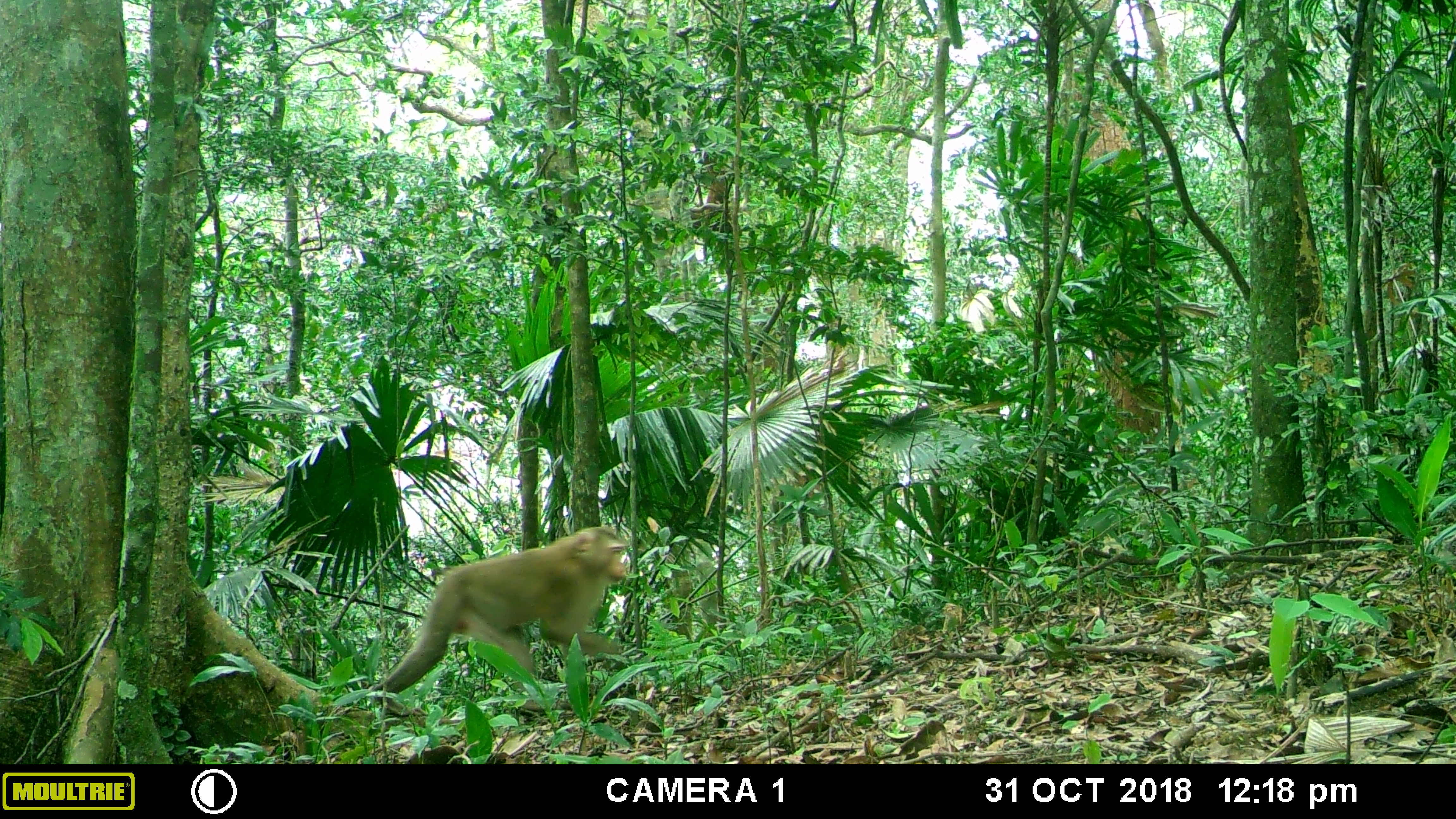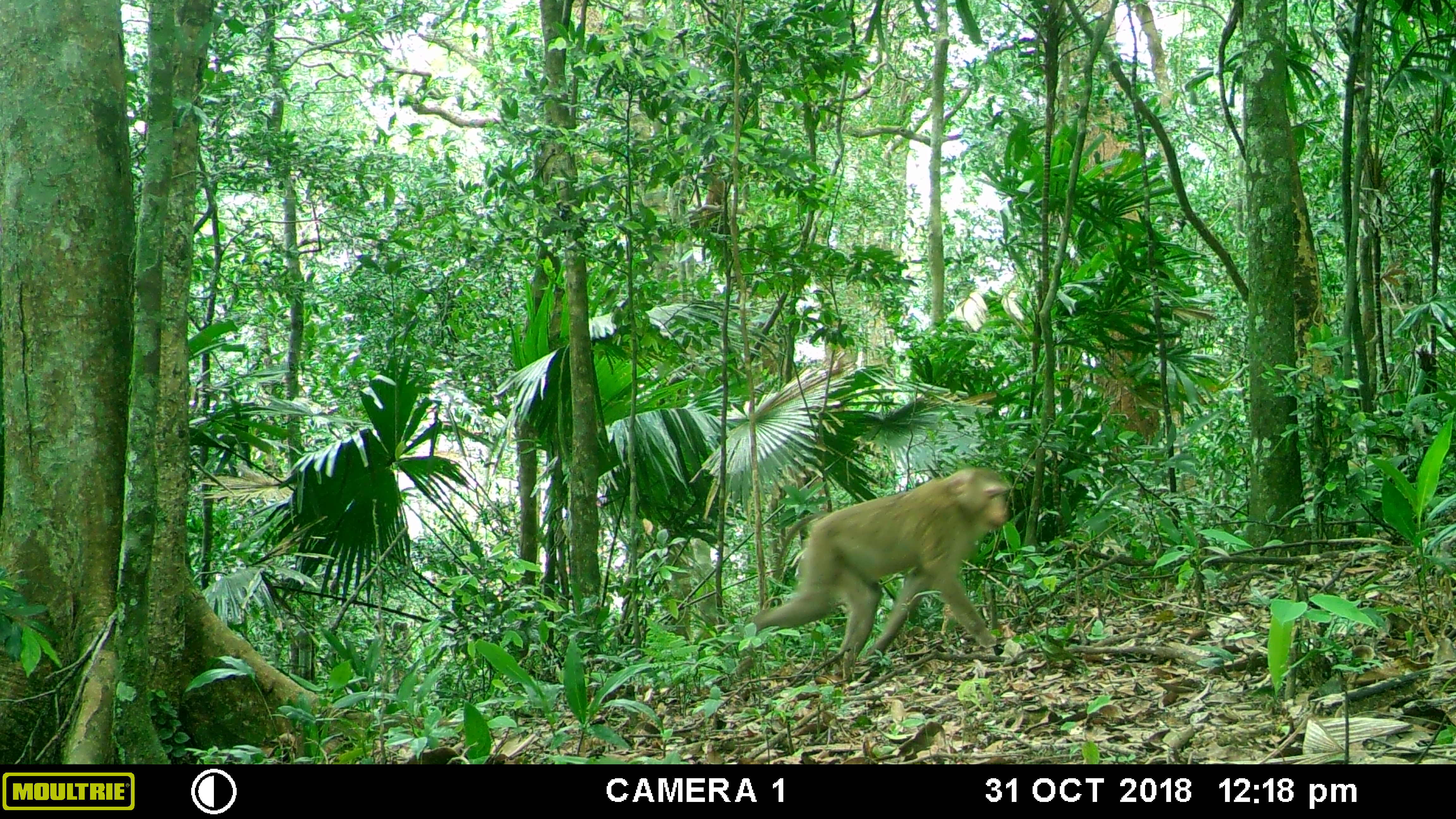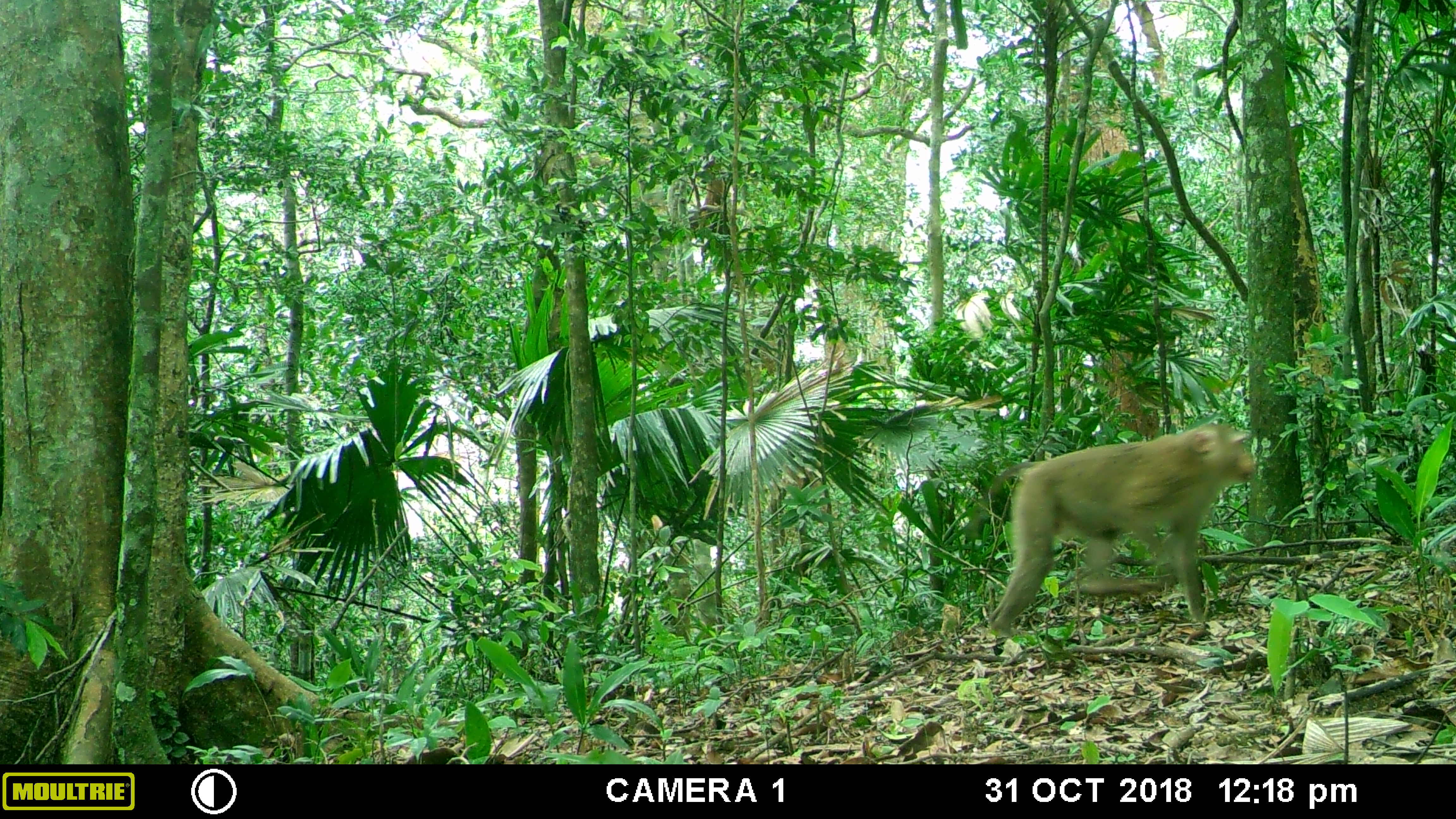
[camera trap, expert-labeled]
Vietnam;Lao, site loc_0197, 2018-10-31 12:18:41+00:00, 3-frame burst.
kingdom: Animalia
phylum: Chordata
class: Mammalia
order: Primates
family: Cercopithecidae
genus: Macaca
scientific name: Macaca nemestrina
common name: pig-tailed macaque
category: pig tailed macaque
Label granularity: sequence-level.